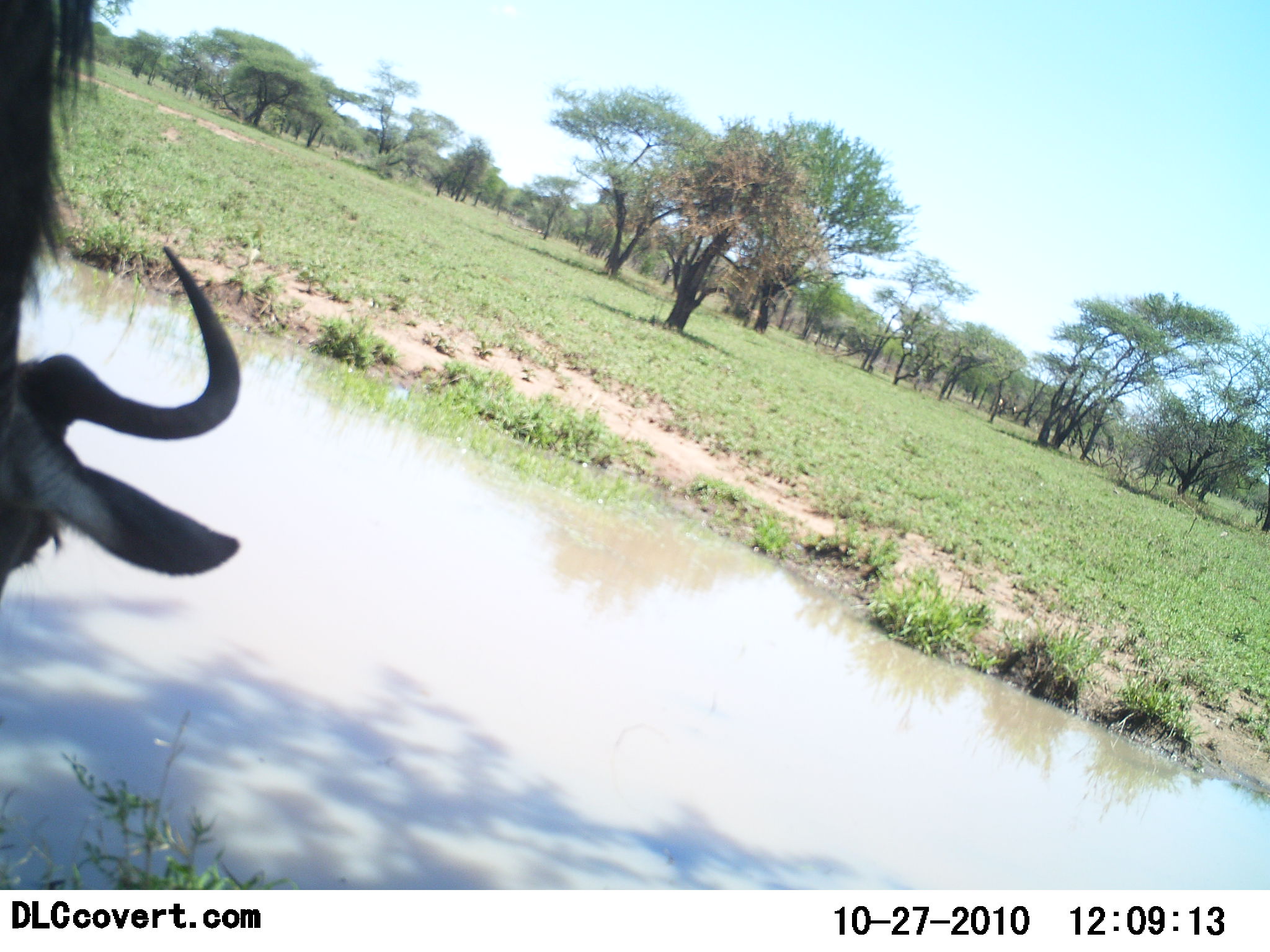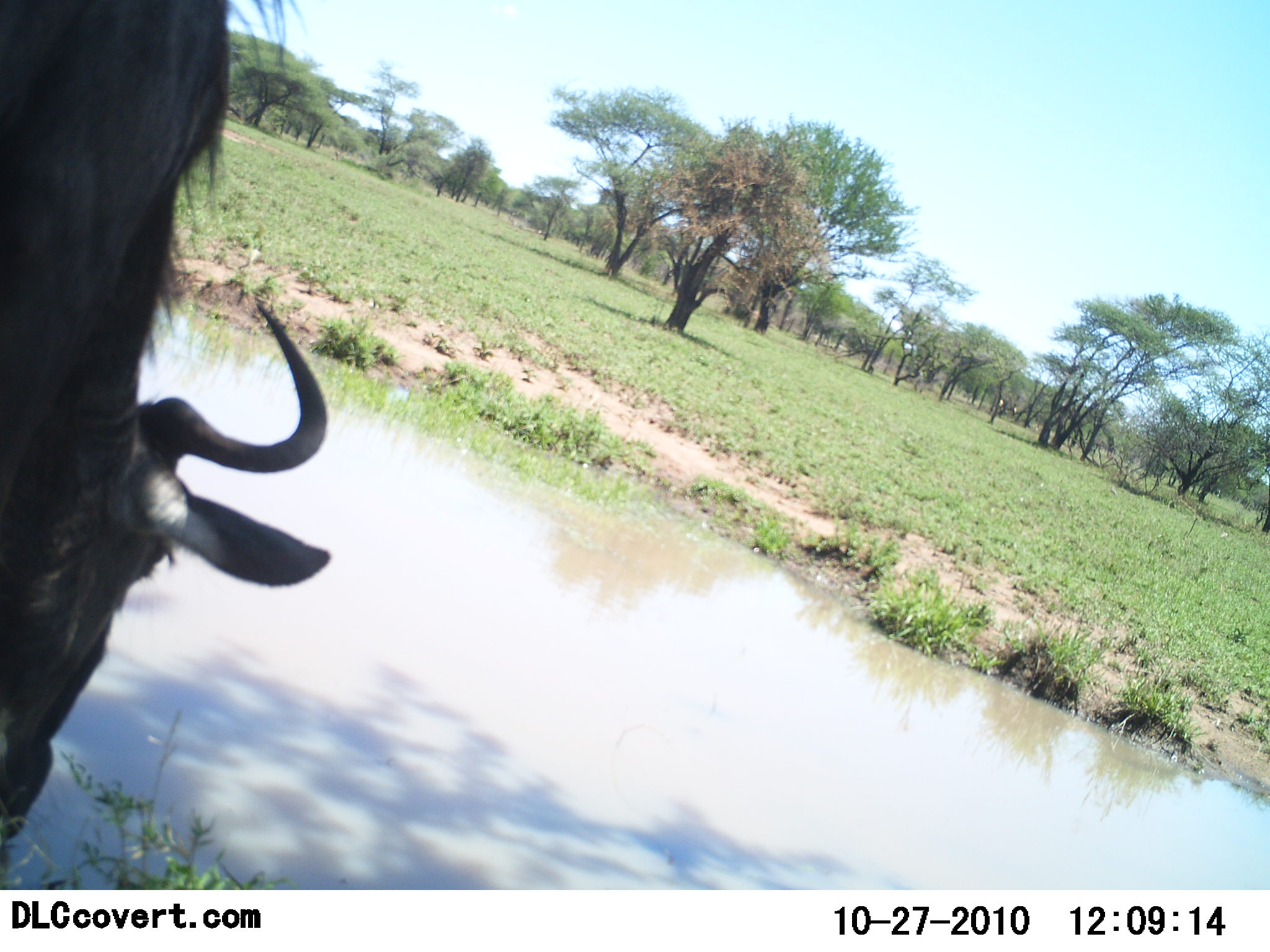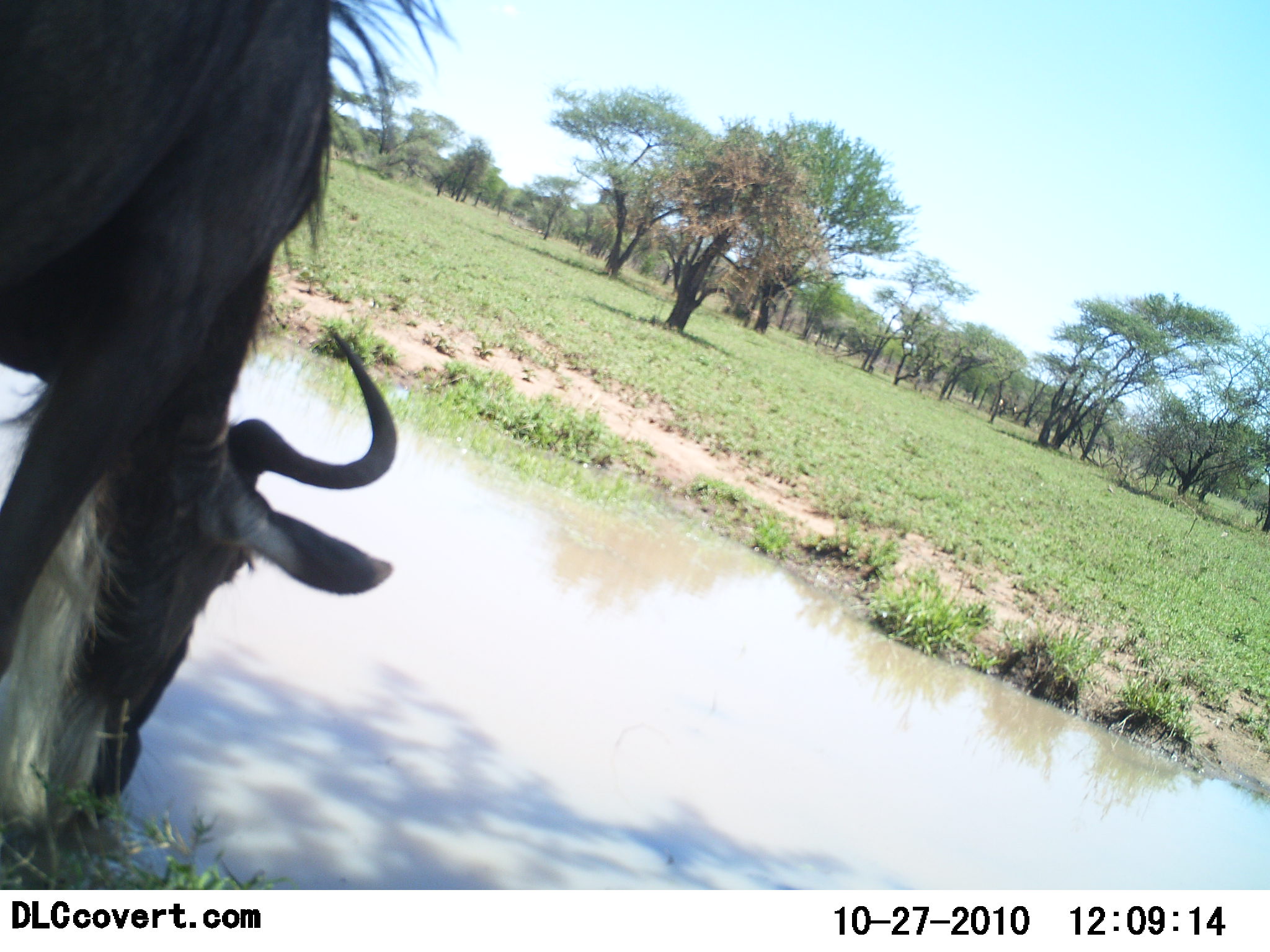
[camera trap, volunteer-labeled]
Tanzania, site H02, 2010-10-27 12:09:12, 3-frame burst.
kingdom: Animalia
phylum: Chordata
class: Mammalia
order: Artiodactyla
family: Bovidae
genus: Connochaetes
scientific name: Connochaetes taurinus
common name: blue wildebeest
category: wildebeest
Wildebeest (blue wildebeest) (Connochaetes taurinus), count 1. Behavior (volunteer vote fractions): standing 35%, resting 0%, moving 6%, interacting 0%. Young present (vote fraction): 0%. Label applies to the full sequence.